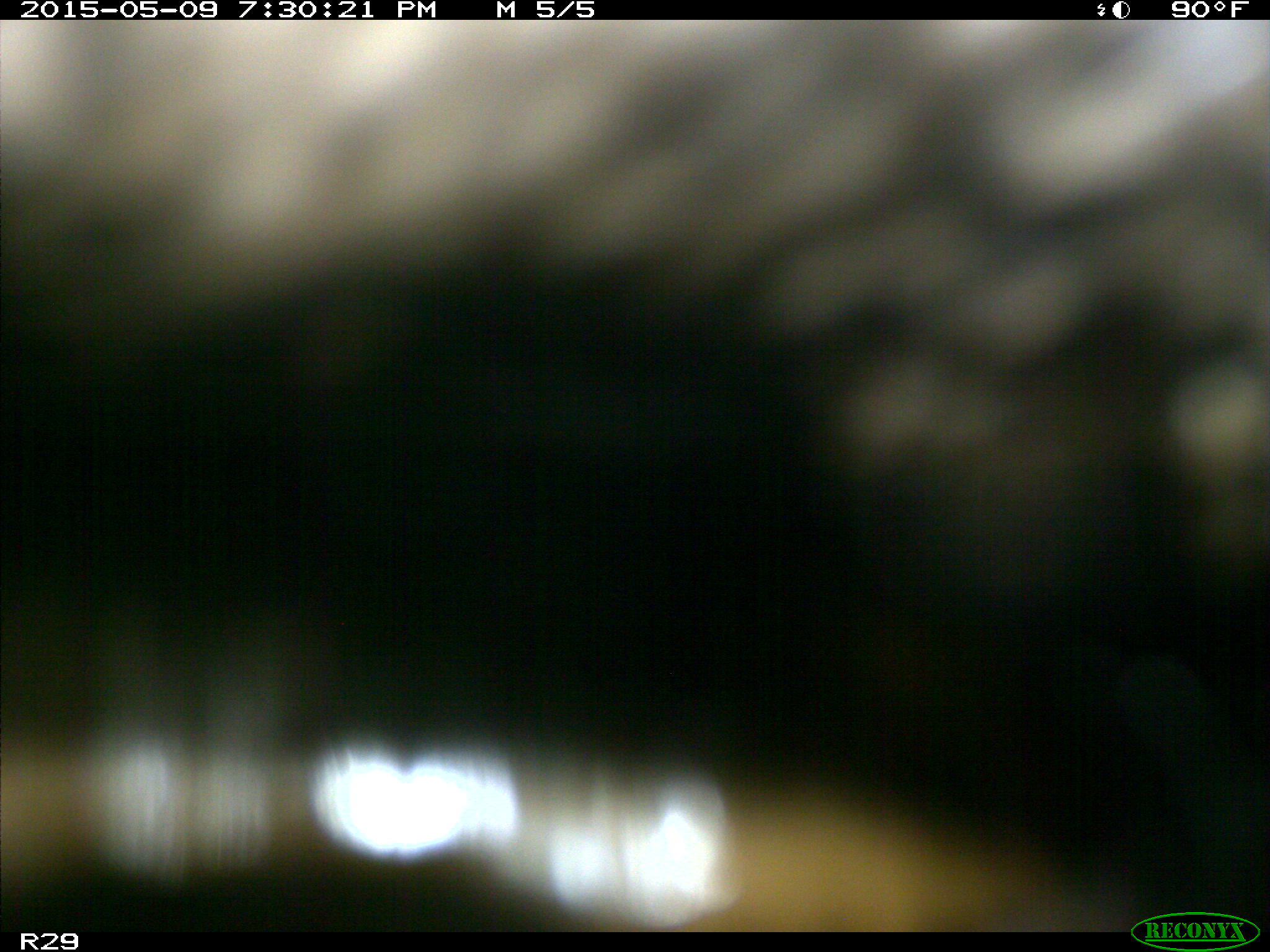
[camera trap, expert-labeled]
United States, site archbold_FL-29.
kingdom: Animalia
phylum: Chordata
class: Mammalia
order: Artiodactyla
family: Bovidae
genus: Bos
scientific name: Bos taurus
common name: domestic cow